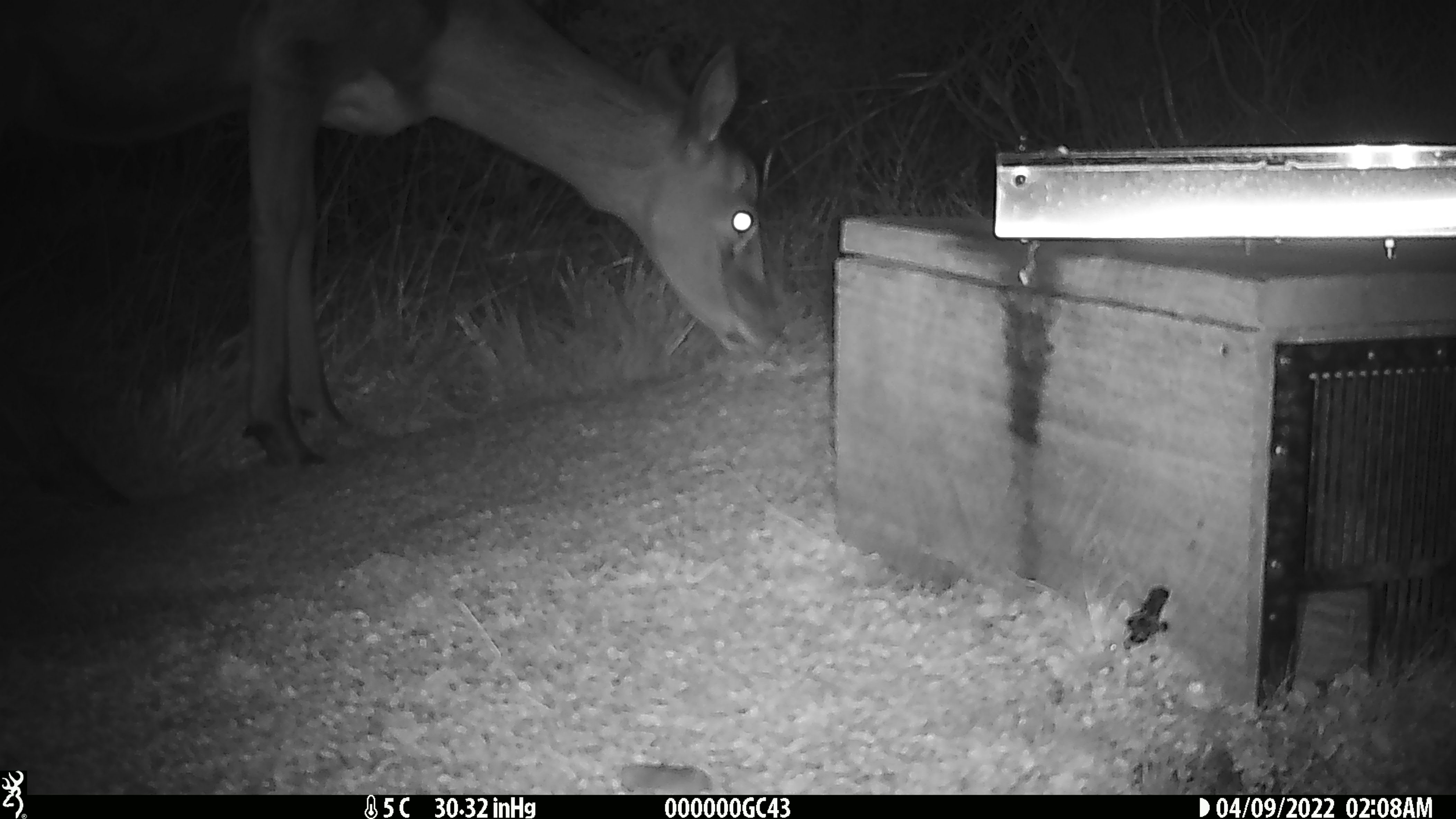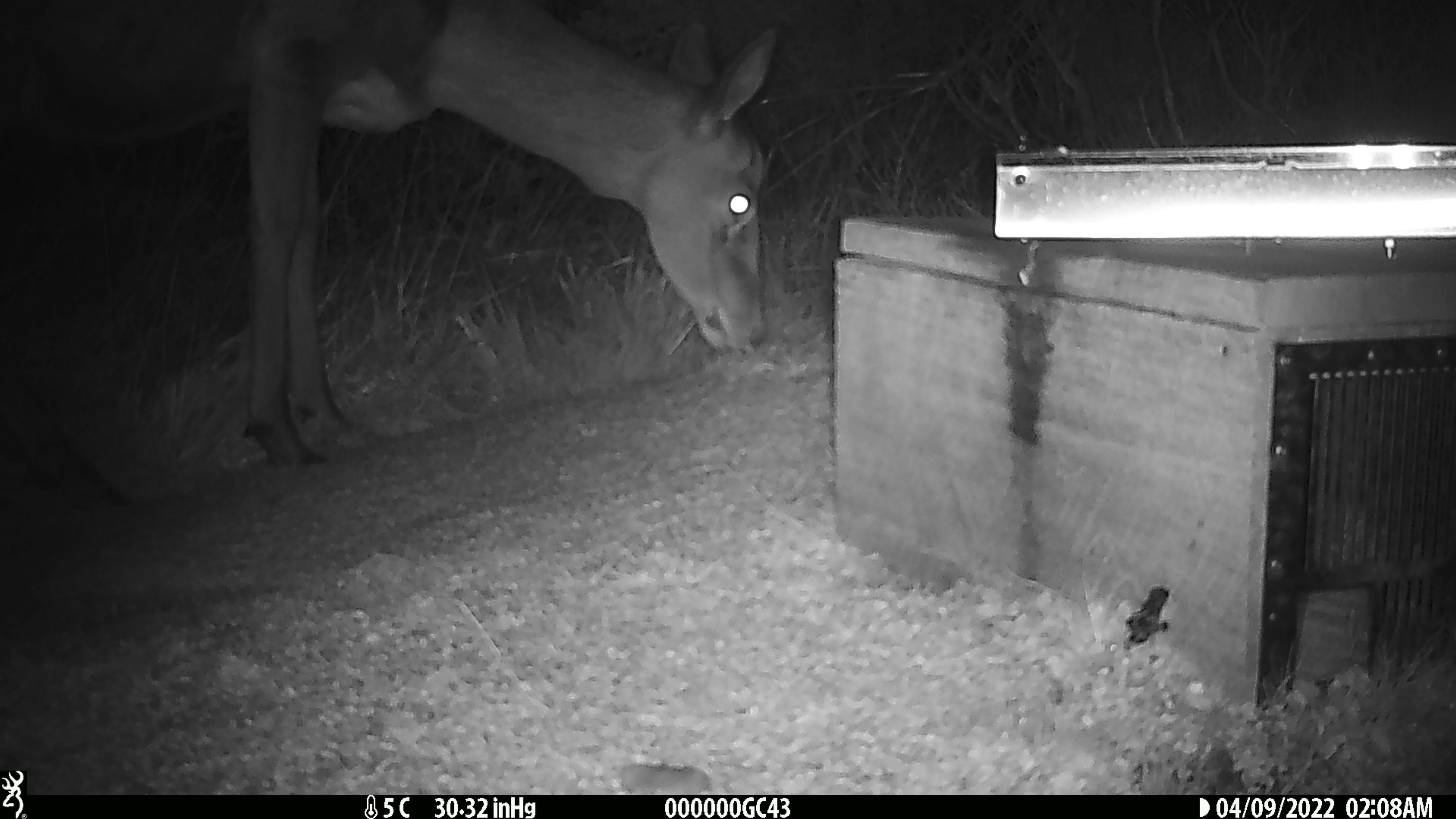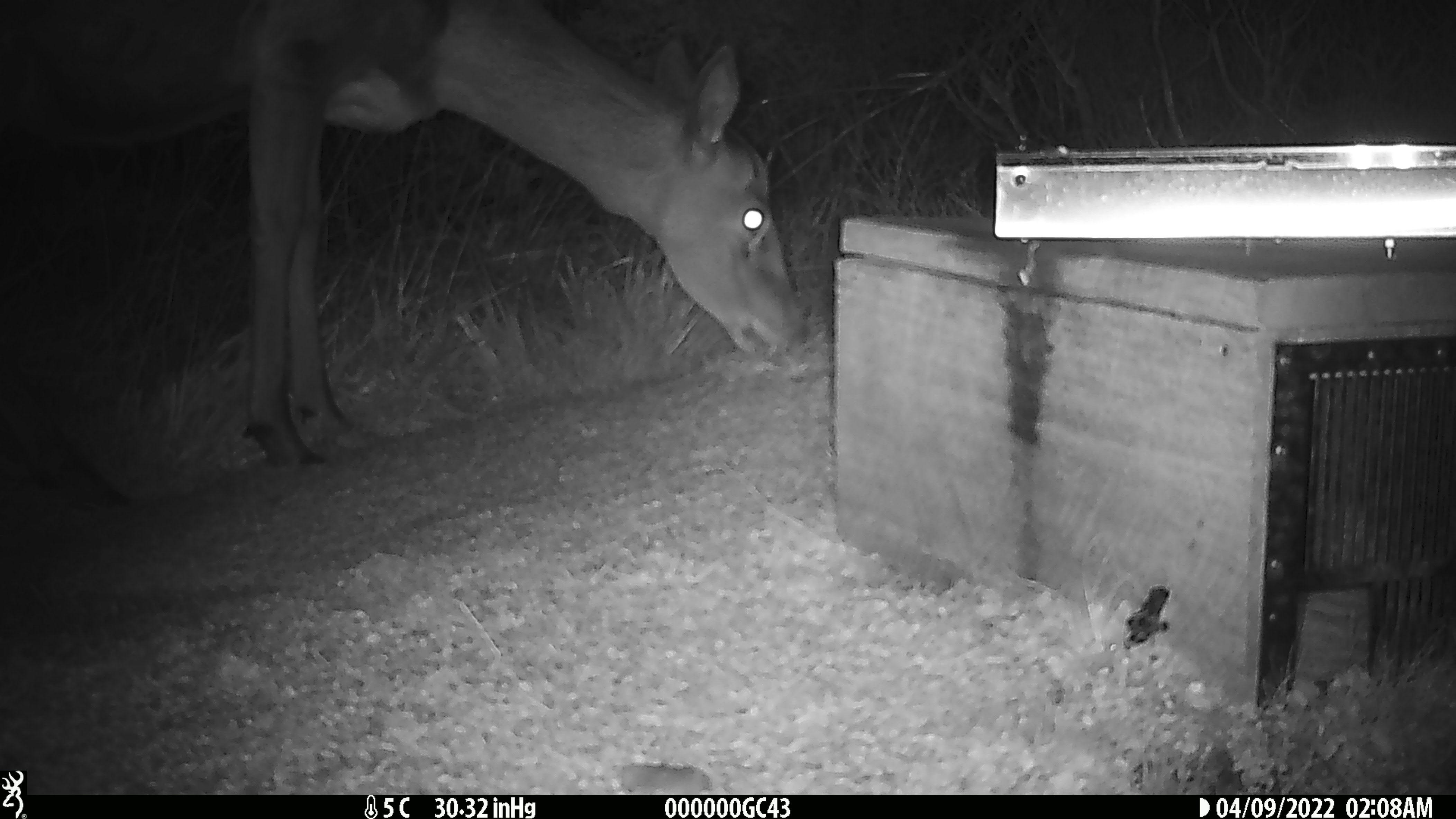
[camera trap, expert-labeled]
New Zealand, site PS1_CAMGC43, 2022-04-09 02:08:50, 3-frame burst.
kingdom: Animalia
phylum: Chordata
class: Mammalia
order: Artiodactyla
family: Cervidae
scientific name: Cervidae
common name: deer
Deer (Cervidae).